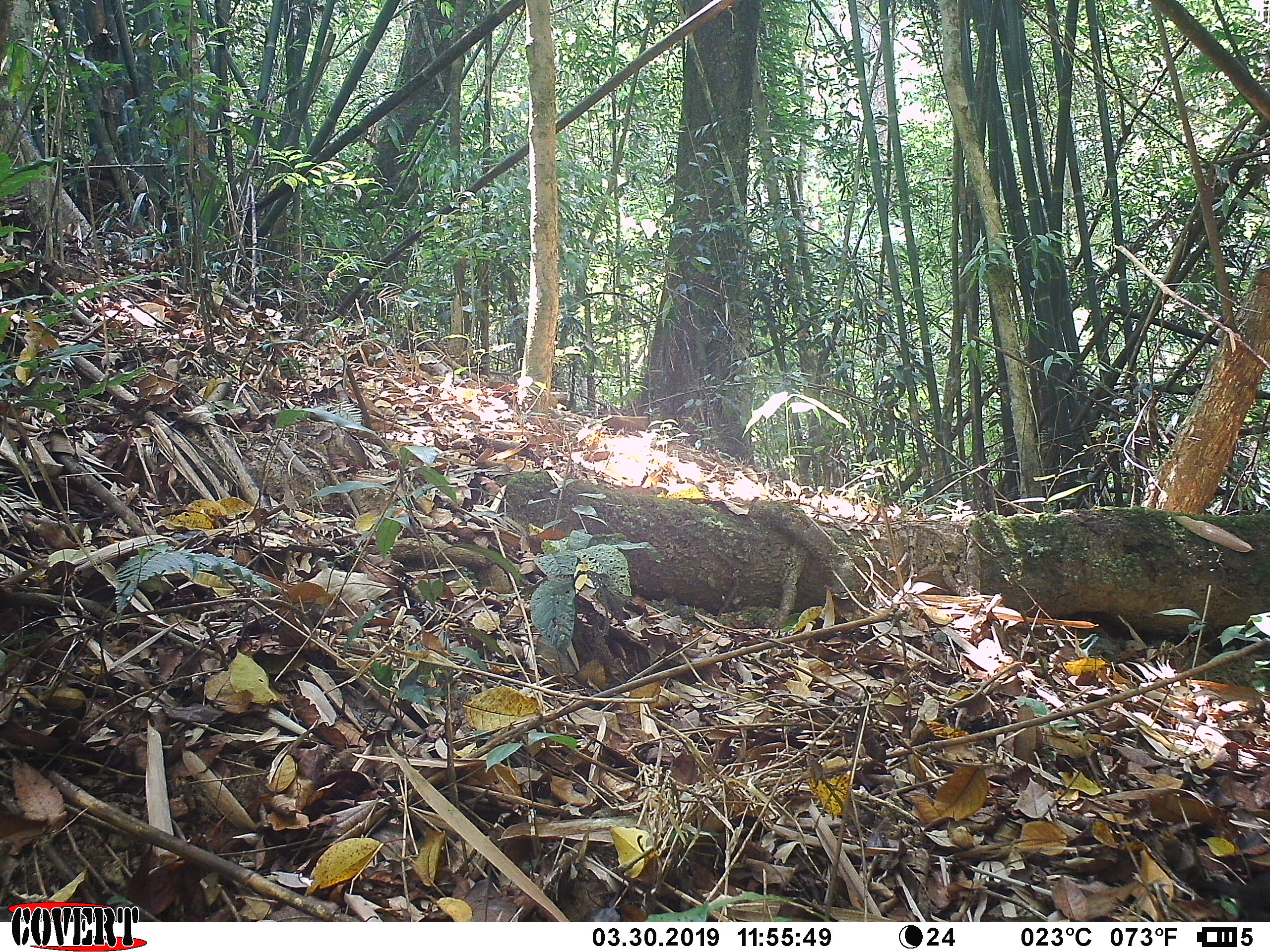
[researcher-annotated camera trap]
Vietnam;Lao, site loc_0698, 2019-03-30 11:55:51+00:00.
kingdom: Animalia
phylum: Chordata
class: Aves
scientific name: Aves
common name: bird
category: unidentified bird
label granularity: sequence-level